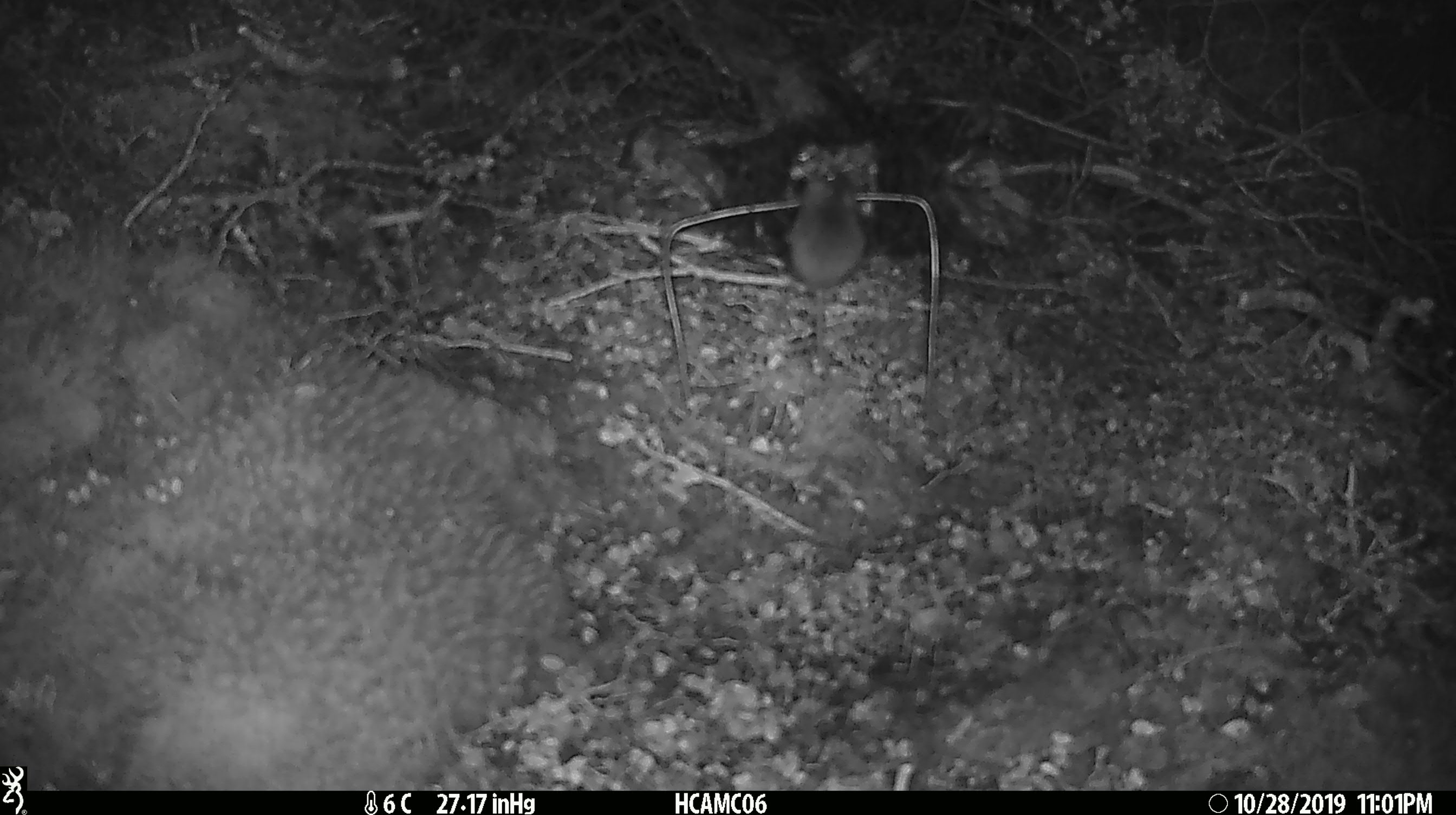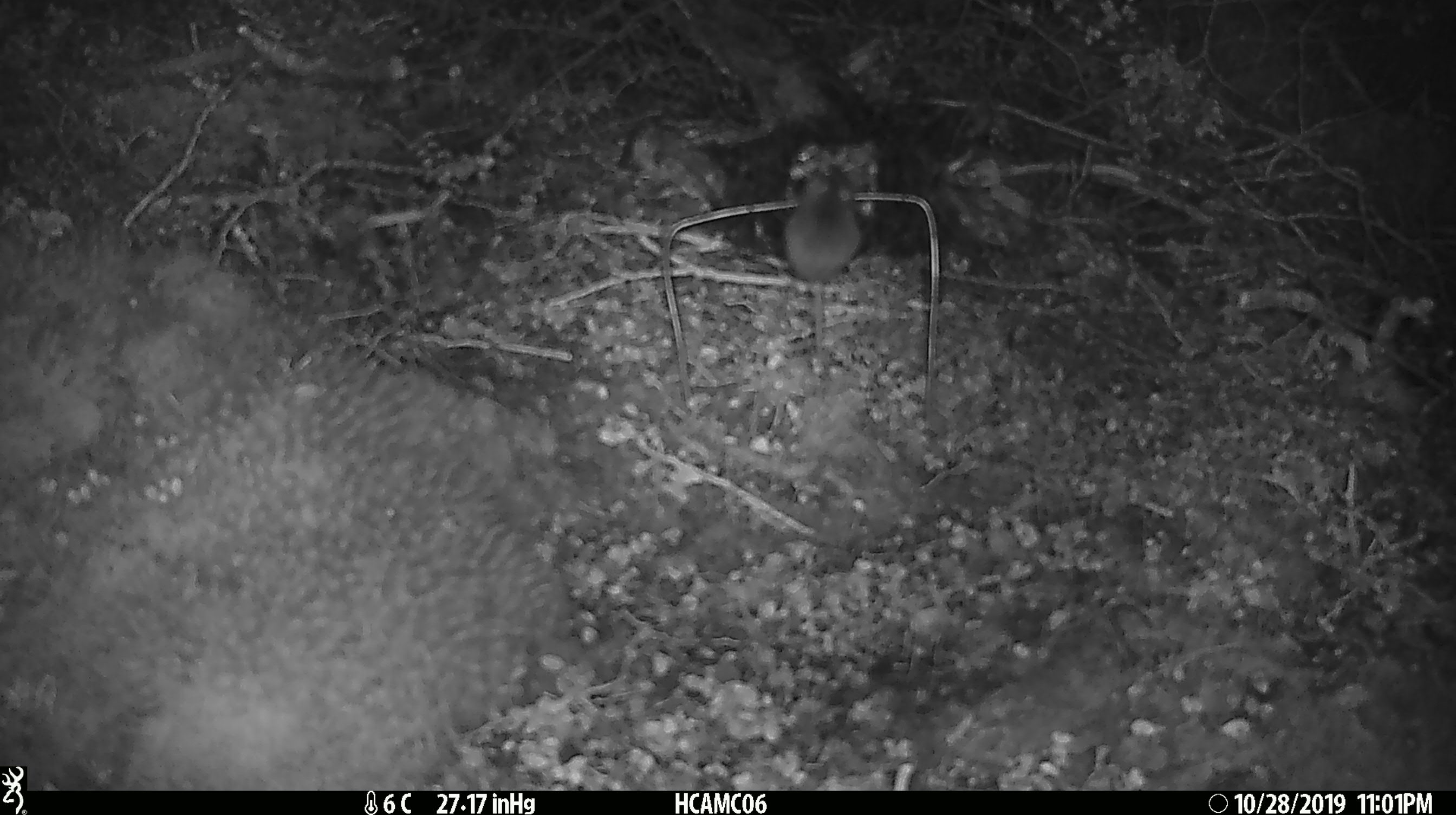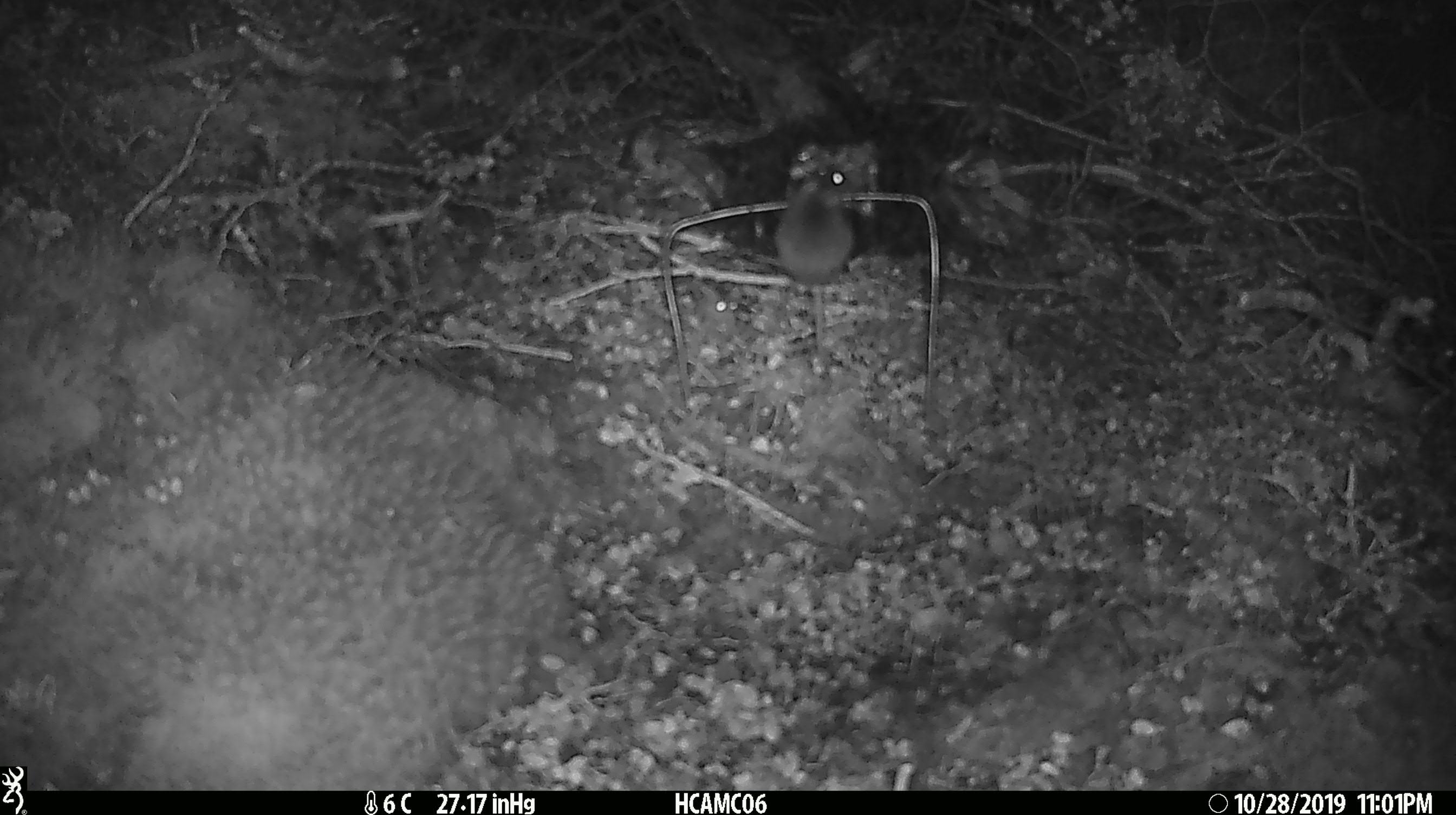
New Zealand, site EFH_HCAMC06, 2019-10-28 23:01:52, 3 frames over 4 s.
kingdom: Animalia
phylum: Chordata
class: Mammalia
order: Rodentia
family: Muridae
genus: Mus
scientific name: Mus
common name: mouse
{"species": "mouse (Mus)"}